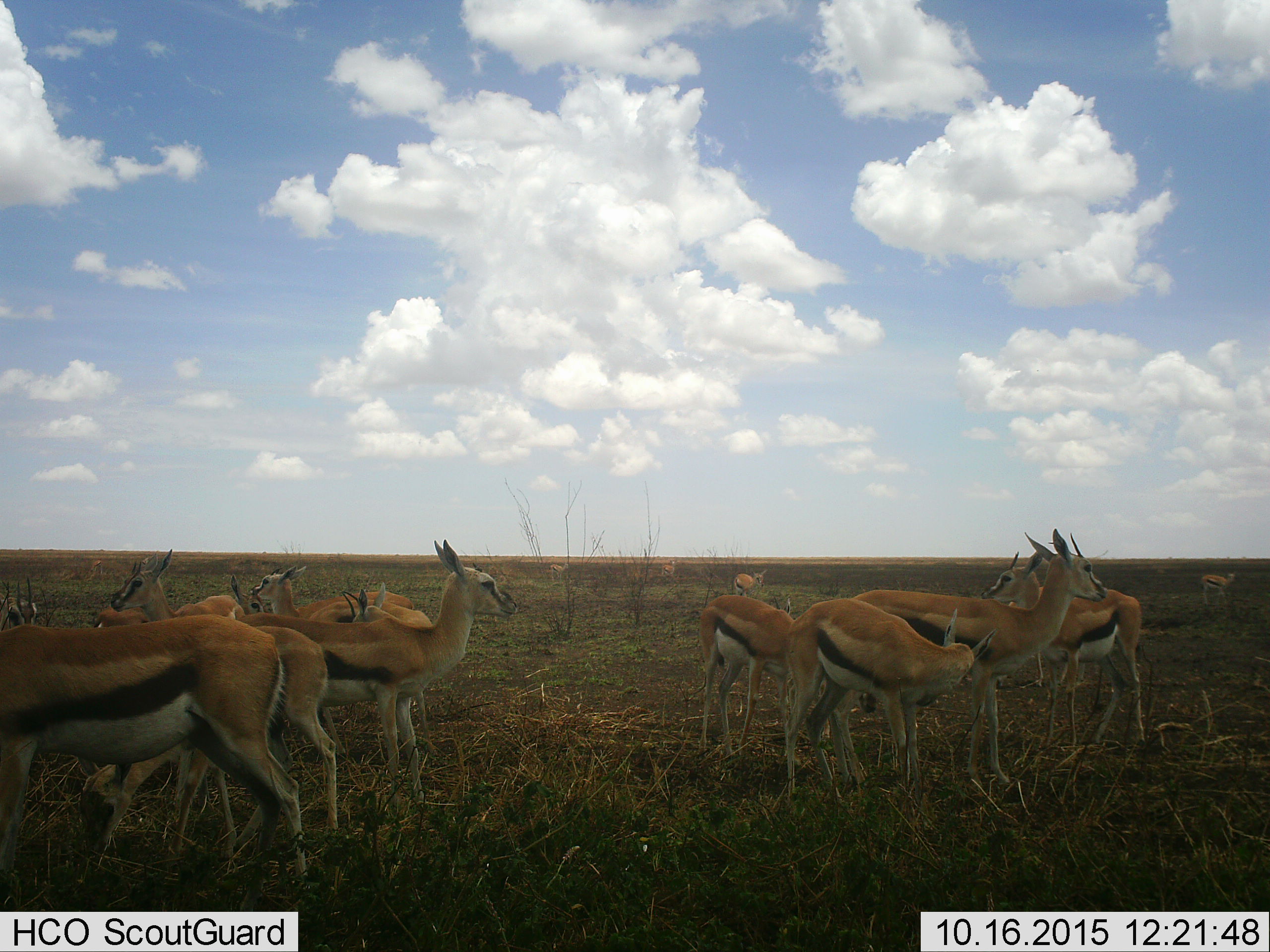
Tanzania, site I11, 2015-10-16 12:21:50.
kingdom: Animalia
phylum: Chordata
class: Mammalia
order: Artiodactyla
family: Bovidae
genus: Eudorcas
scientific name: Eudorcas thomsonii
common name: thomson's gazelle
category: gazellethomsons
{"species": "gazellethomsons (thomson's gazelle) (Eudorcas thomsonii)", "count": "11-50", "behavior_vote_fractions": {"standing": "80%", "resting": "0%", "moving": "30%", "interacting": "10%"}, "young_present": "30%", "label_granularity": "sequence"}